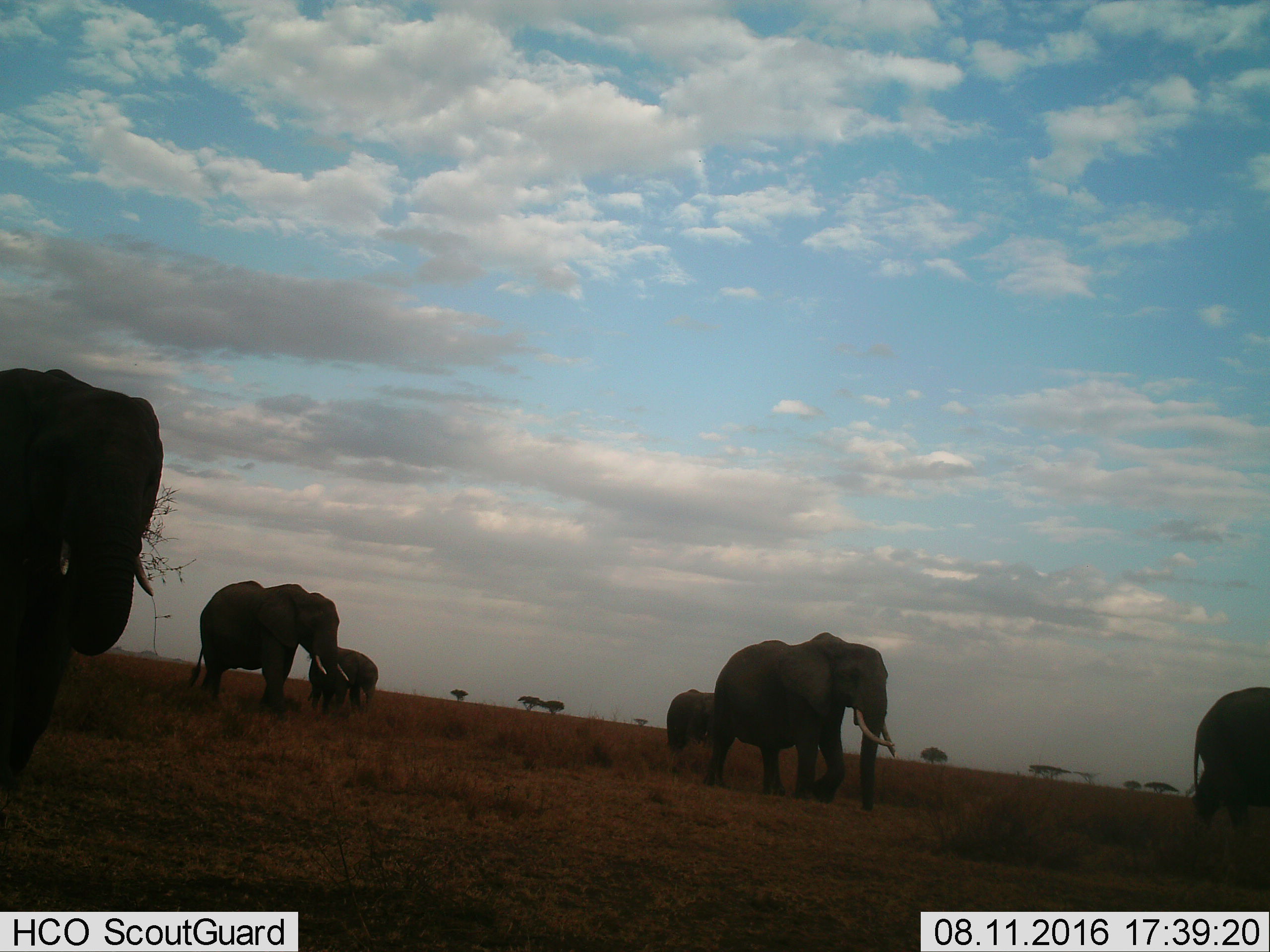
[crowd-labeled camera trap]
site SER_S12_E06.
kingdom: Animalia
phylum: Chordata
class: Mammalia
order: Proboscidea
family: Elephantidae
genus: Loxodonta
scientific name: Loxodonta africana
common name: african bush elephant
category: elephant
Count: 6.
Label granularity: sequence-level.